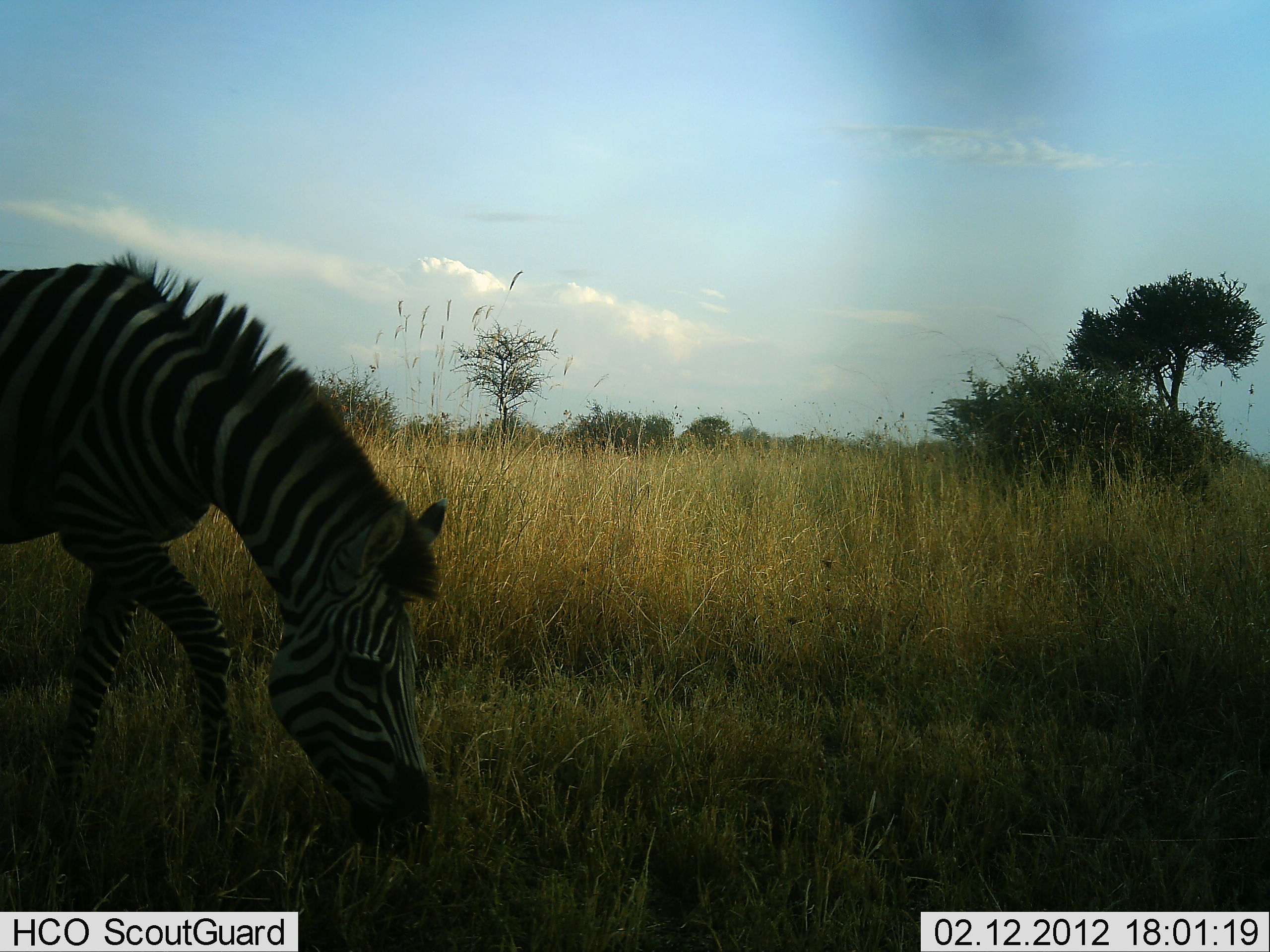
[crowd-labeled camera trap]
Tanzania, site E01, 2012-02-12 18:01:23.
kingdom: Animalia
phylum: Chordata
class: Mammalia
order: Perissodactyla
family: Equidae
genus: Equus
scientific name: Equus quagga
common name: plains zebra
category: zebra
Zebra (plains zebra) (Equus quagga), count 1. Behavior (volunteer vote fractions): standing 8%, resting 0%, moving 12%, interacting 0%. Young present (vote fraction): 0%. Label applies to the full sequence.